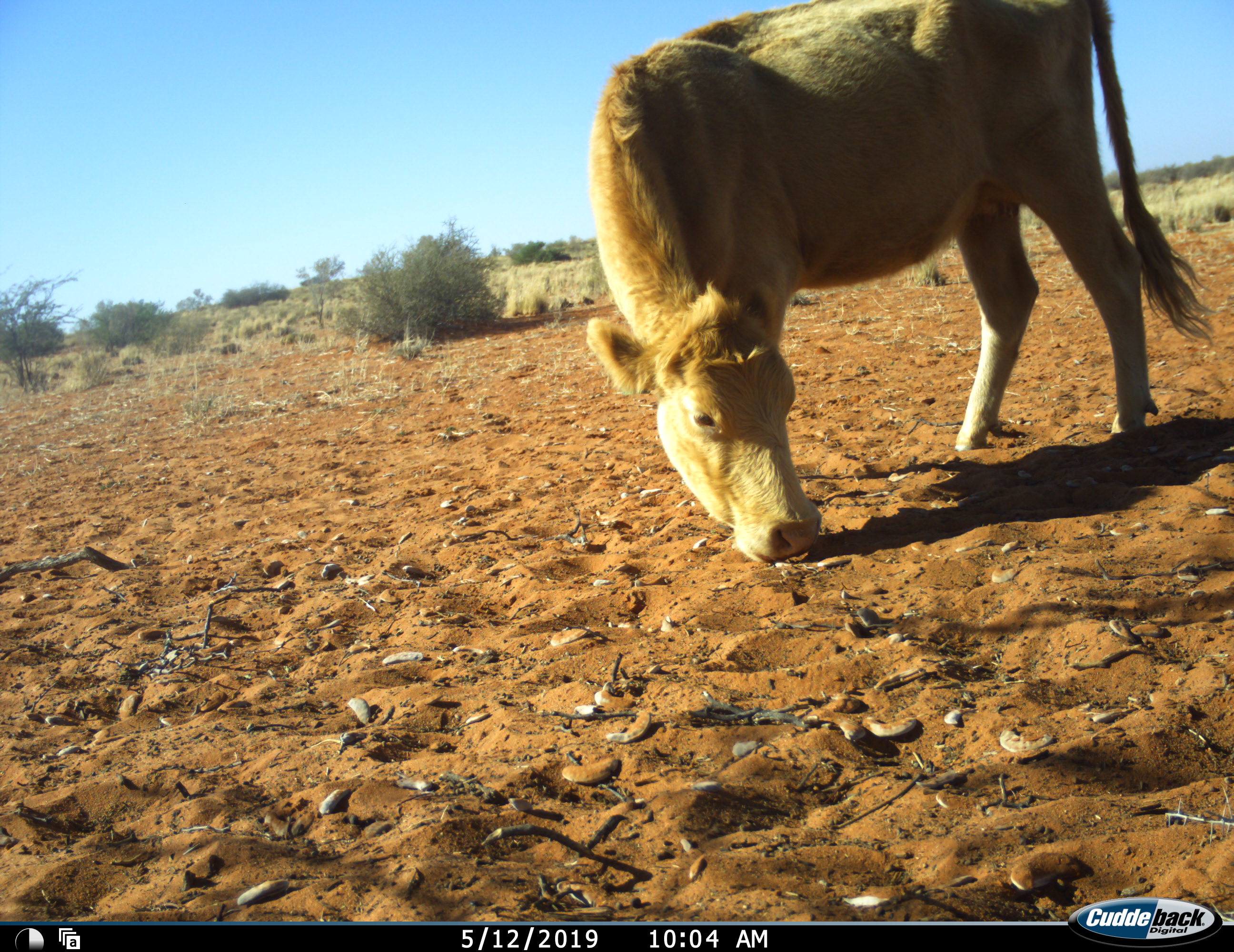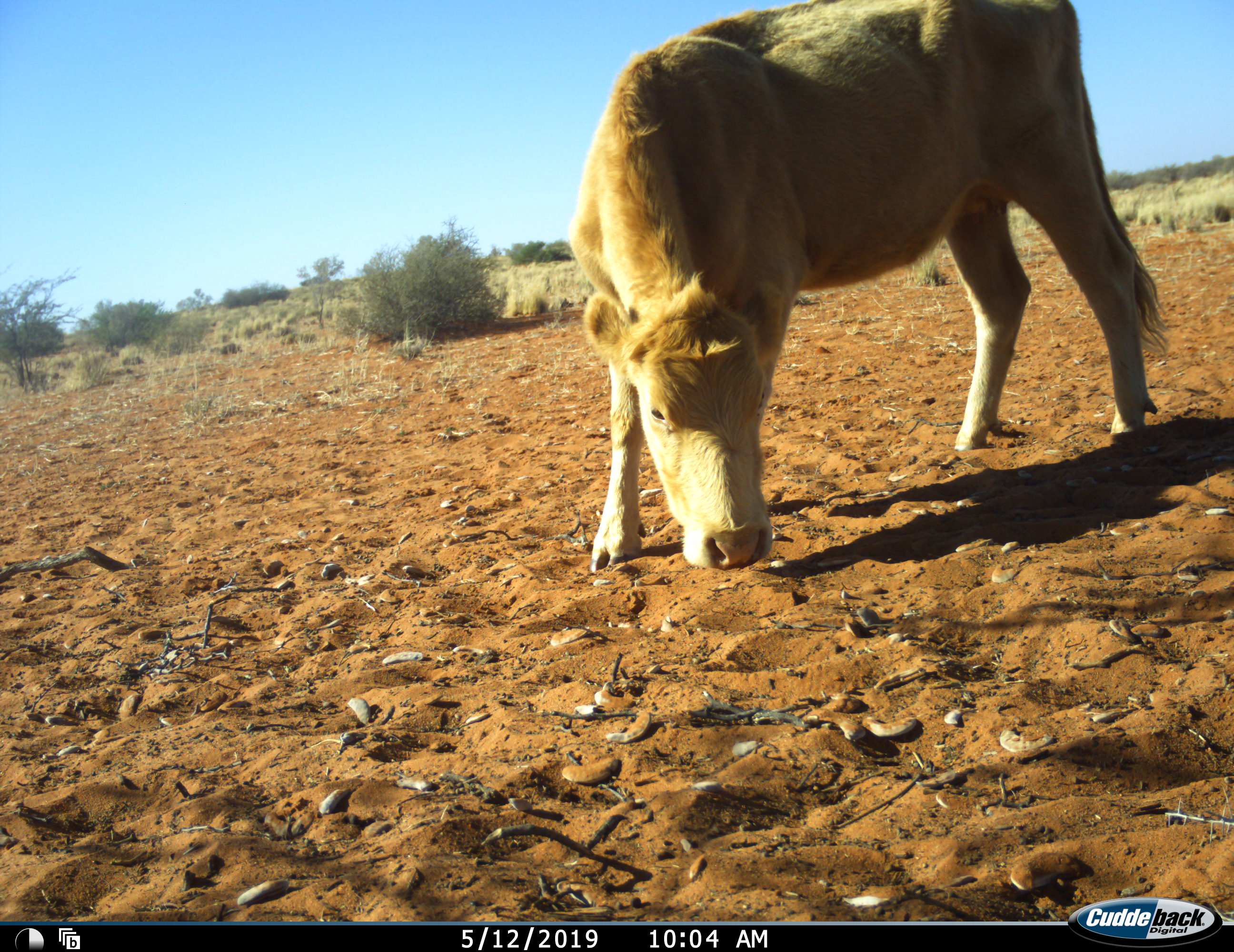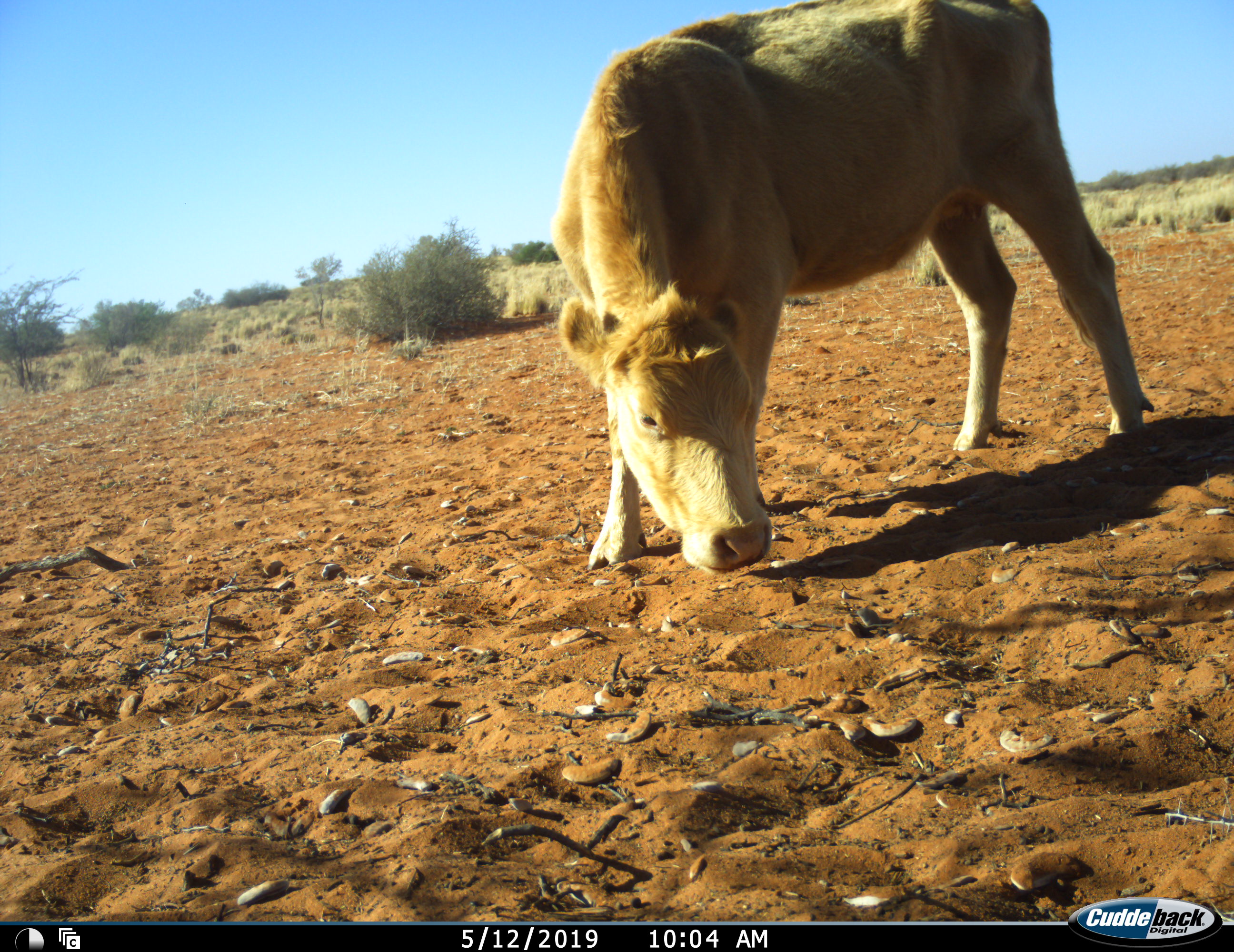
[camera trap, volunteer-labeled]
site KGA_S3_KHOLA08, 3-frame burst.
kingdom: Animalia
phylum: Chordata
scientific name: Vertebrata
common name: domestic animal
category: domesticanimal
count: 1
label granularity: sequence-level